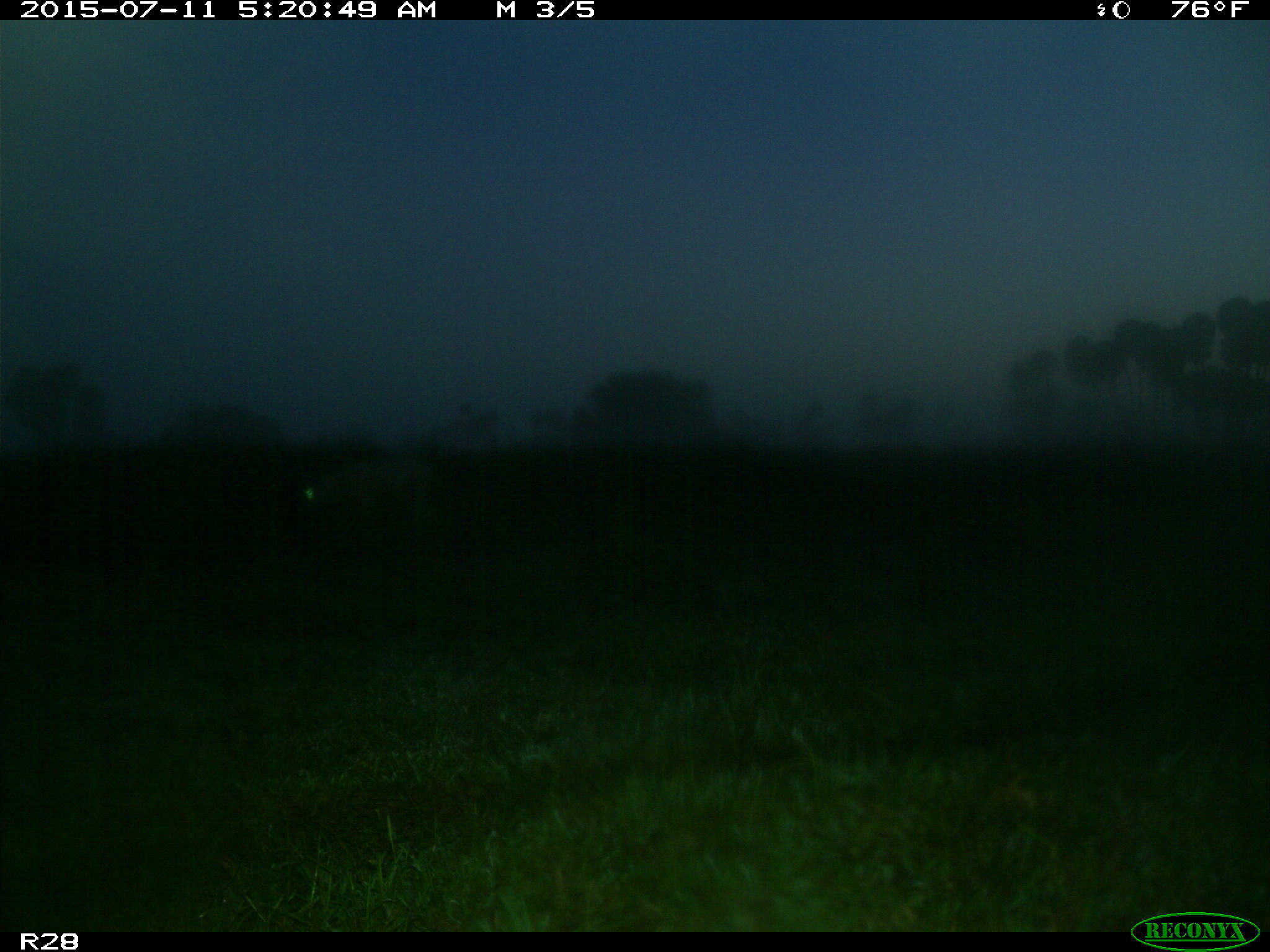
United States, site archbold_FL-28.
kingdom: Animalia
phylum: Chordata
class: Mammalia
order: Artiodactyla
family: Bovidae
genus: Bos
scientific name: Bos taurus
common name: domestic cow